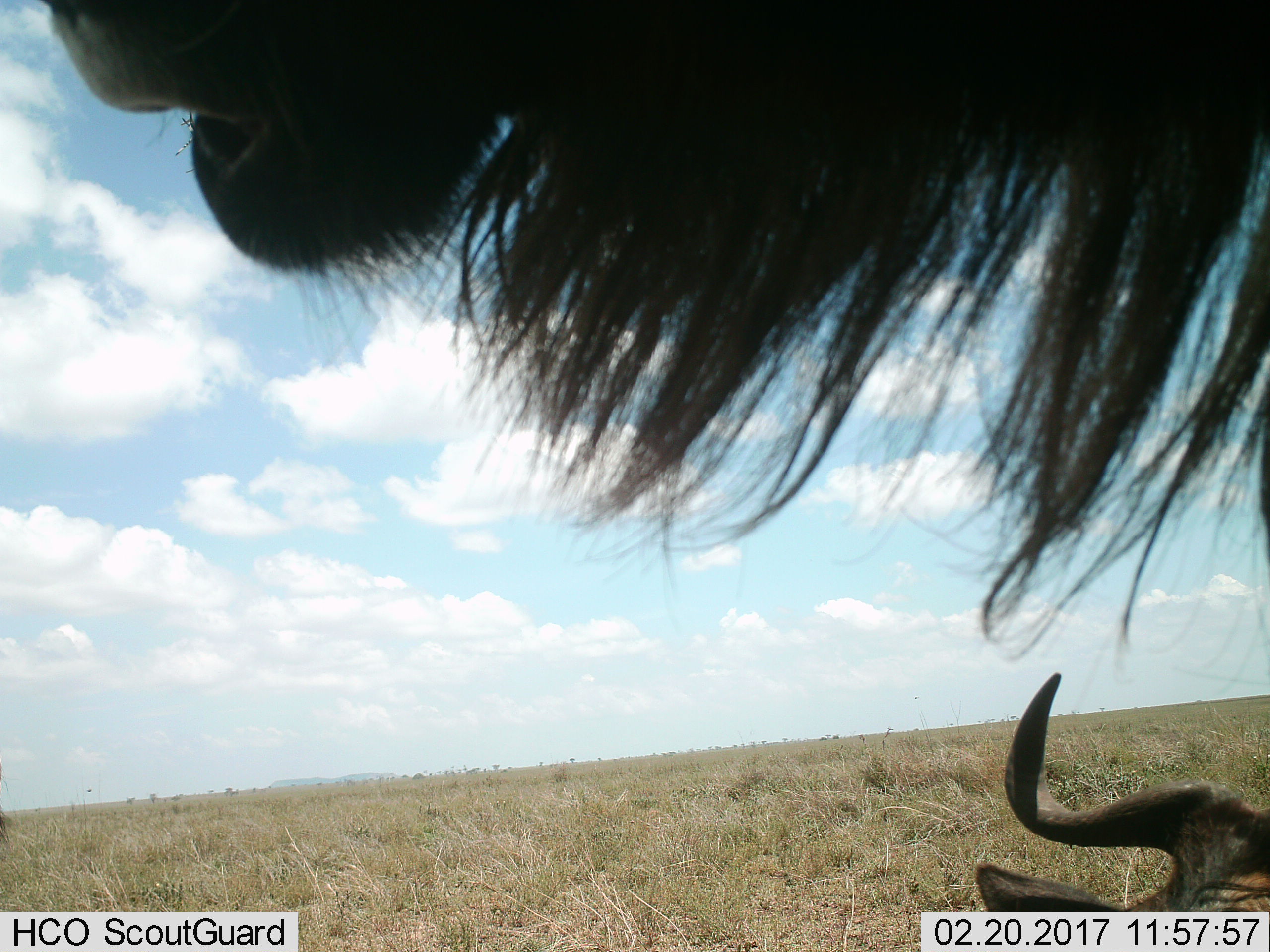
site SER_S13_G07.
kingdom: Animalia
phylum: Chordata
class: Mammalia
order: Artiodactyla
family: Bovidae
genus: Connochaetes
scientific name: Connochaetes taurinus taurinus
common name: blue wildebeest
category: wildebeestblue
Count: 2.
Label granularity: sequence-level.